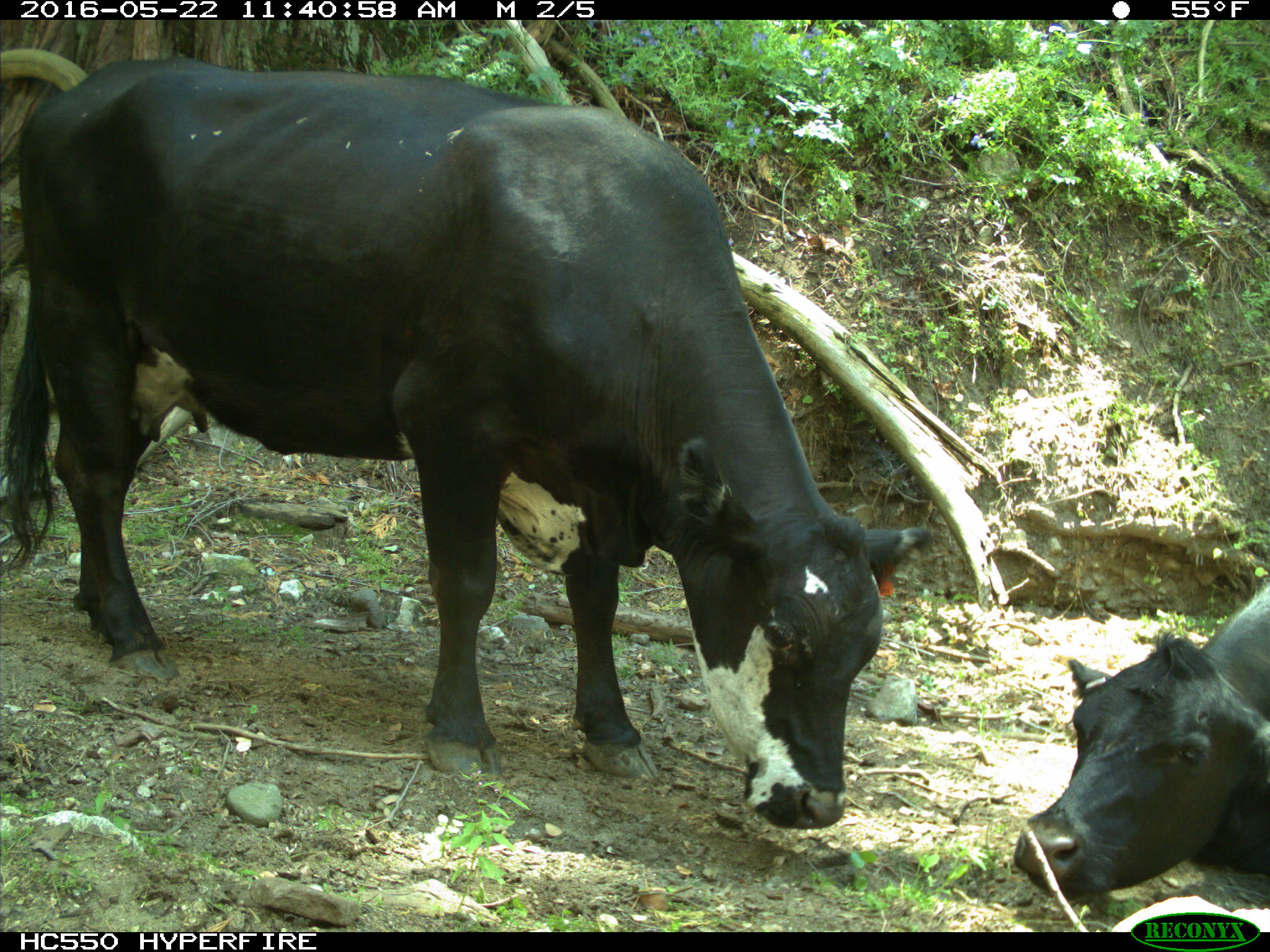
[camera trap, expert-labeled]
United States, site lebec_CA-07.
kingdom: Animalia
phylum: Chordata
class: Mammalia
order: Artiodactyla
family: Bovidae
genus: Bos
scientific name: Bos taurus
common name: domestic cow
Bos taurus (domestic cow).